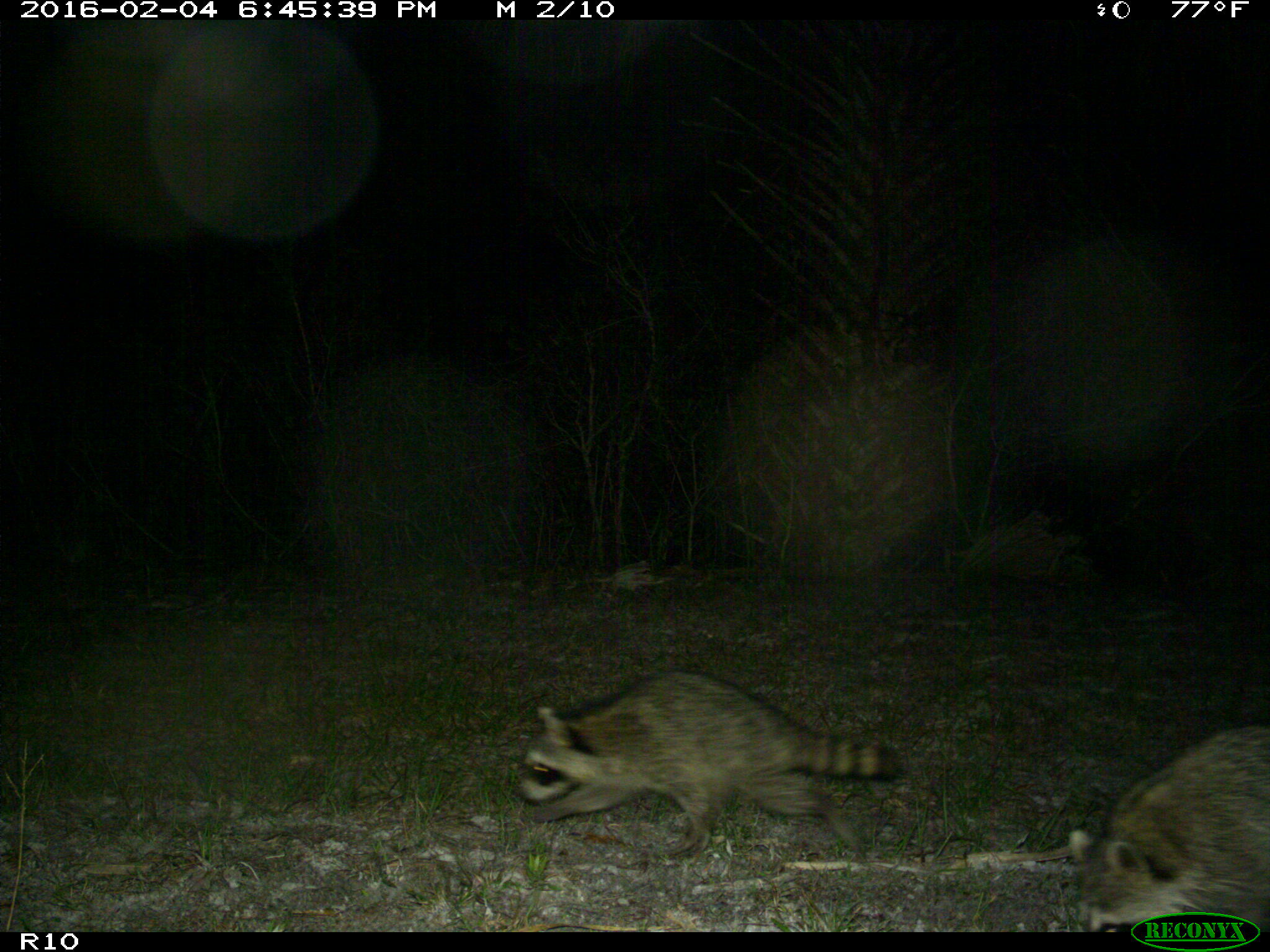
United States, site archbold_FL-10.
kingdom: Animalia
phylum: Chordata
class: Mammalia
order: Carnivora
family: Procyonidae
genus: Procyon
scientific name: Procyon lotor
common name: common raccoon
Procyon lotor (common raccoon).